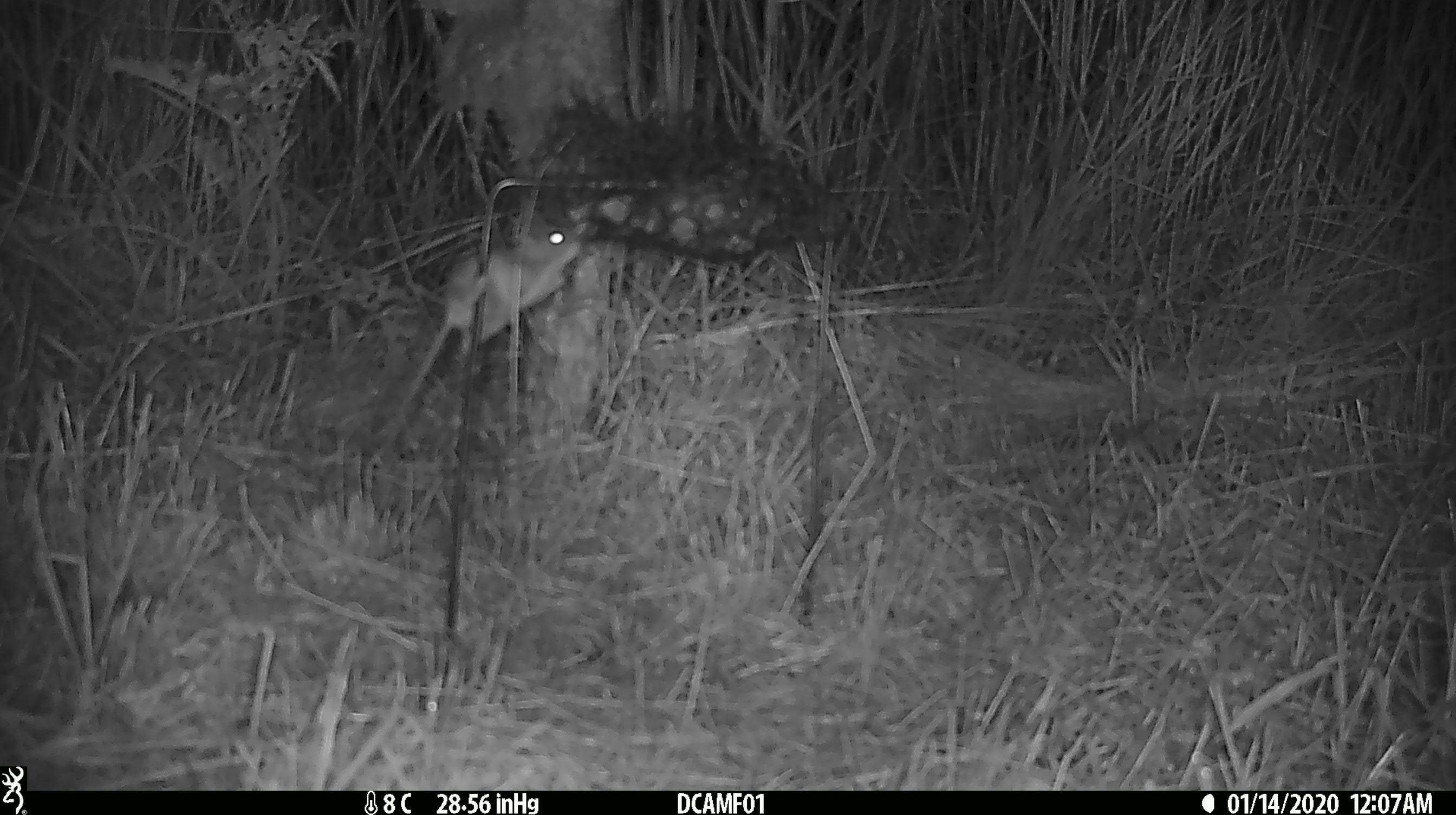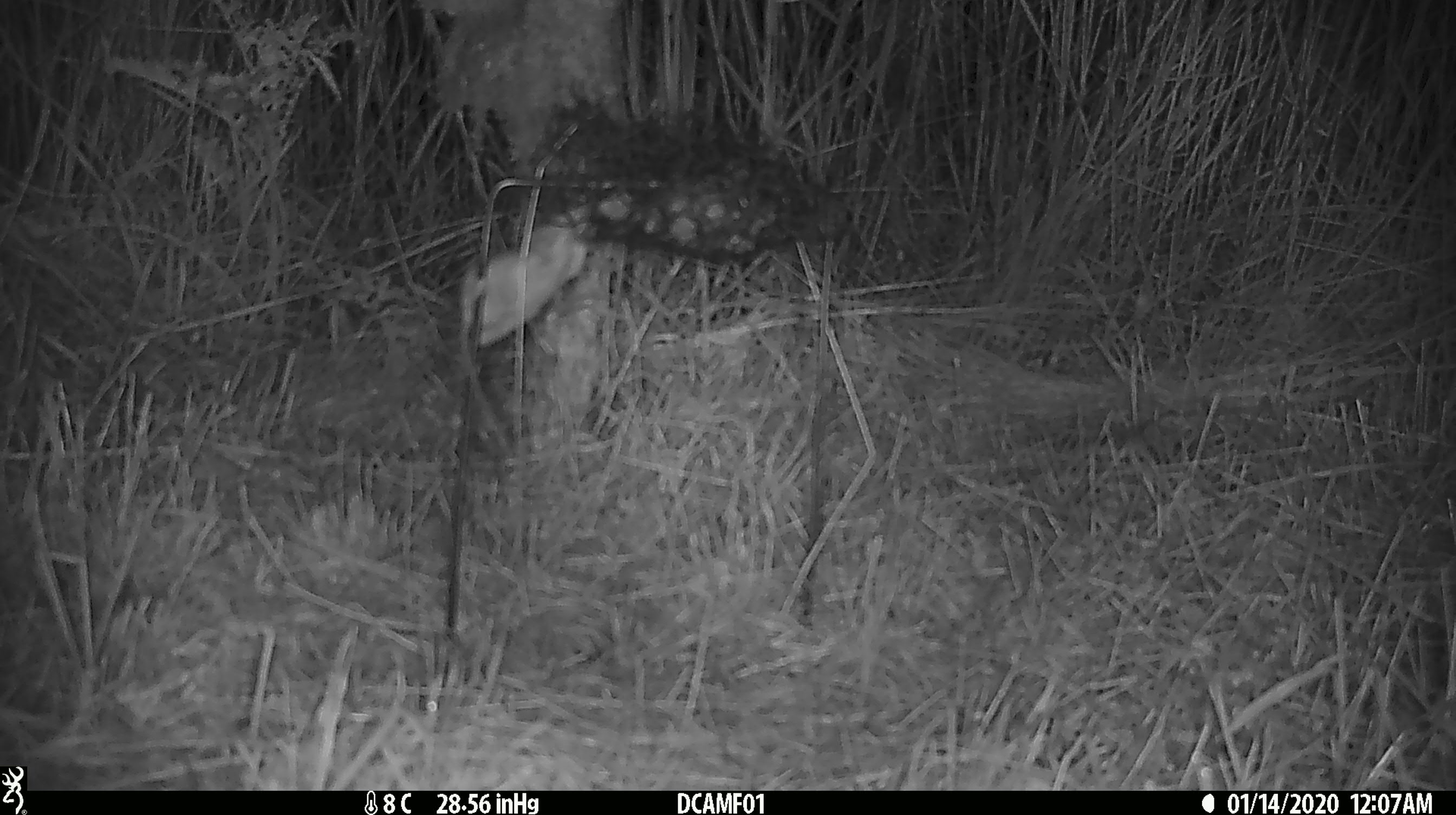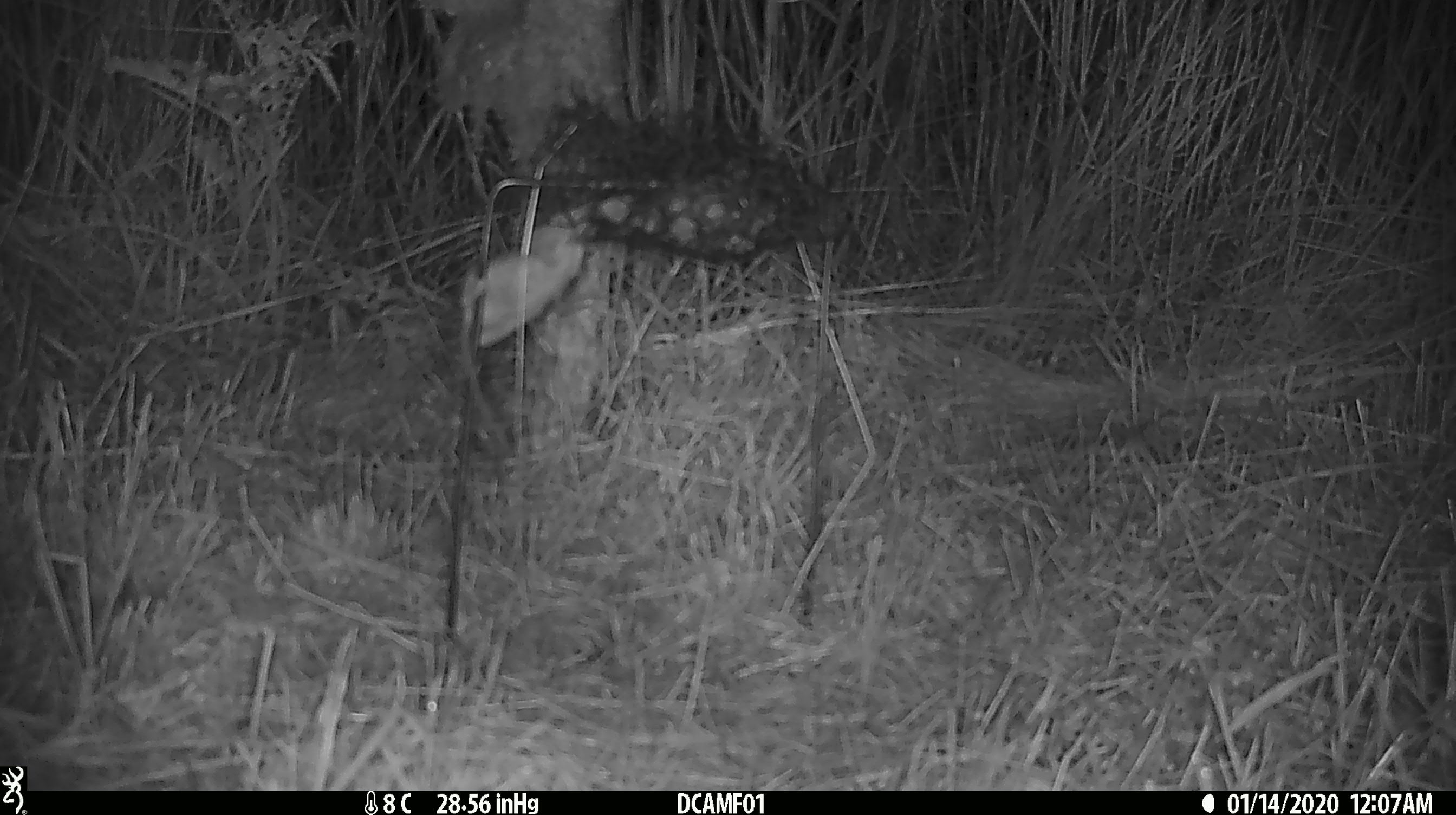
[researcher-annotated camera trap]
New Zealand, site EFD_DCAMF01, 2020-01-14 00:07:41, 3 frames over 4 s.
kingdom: Animalia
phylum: Chordata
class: Mammalia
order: Rodentia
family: Muridae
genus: Mus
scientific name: Mus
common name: mouse